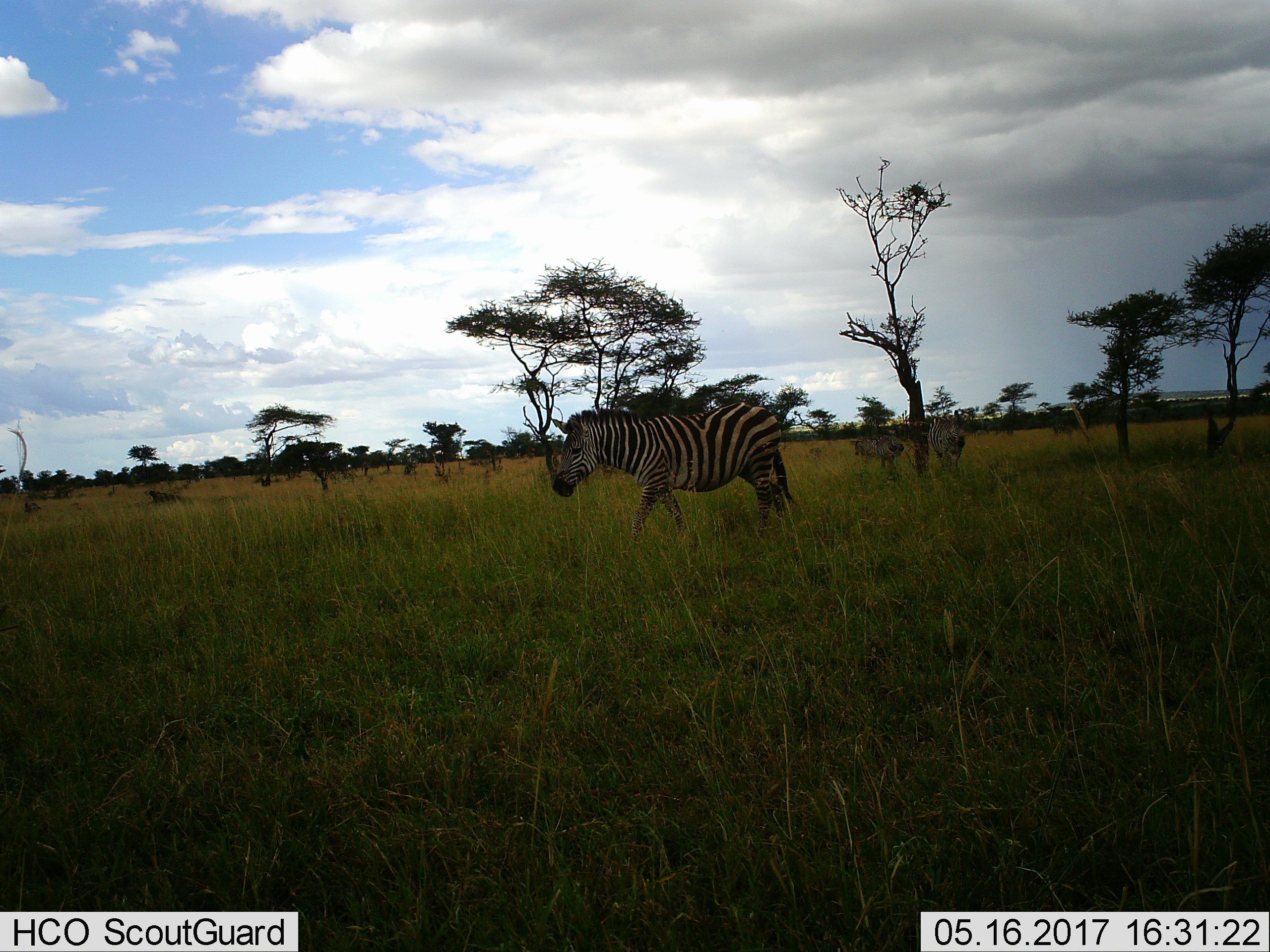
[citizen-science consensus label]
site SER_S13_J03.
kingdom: Animalia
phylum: Chordata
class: Mammalia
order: Perissodactyla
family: Equidae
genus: Equus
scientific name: Equus quagga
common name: plains zebra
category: zebraplains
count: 3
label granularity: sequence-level